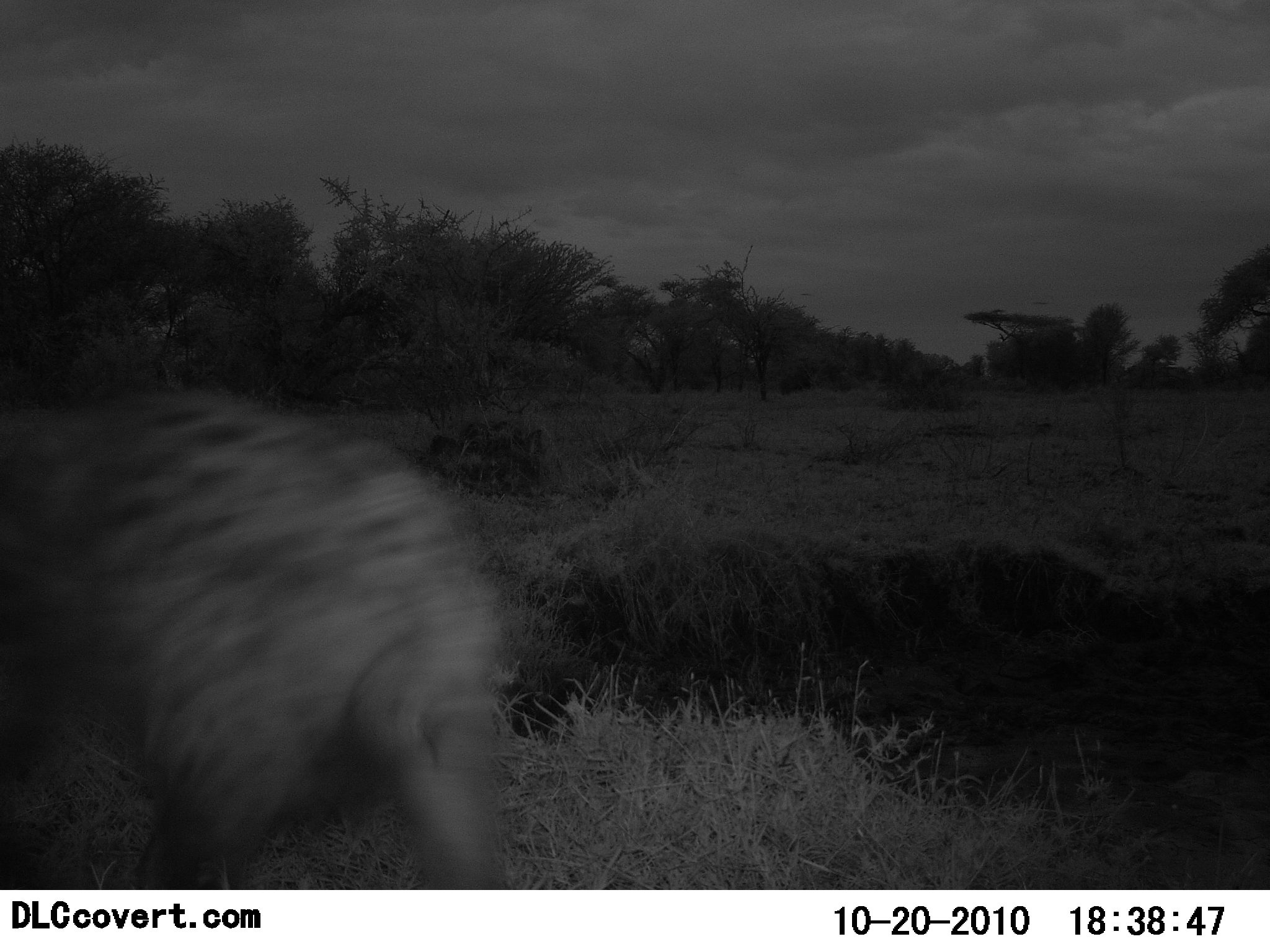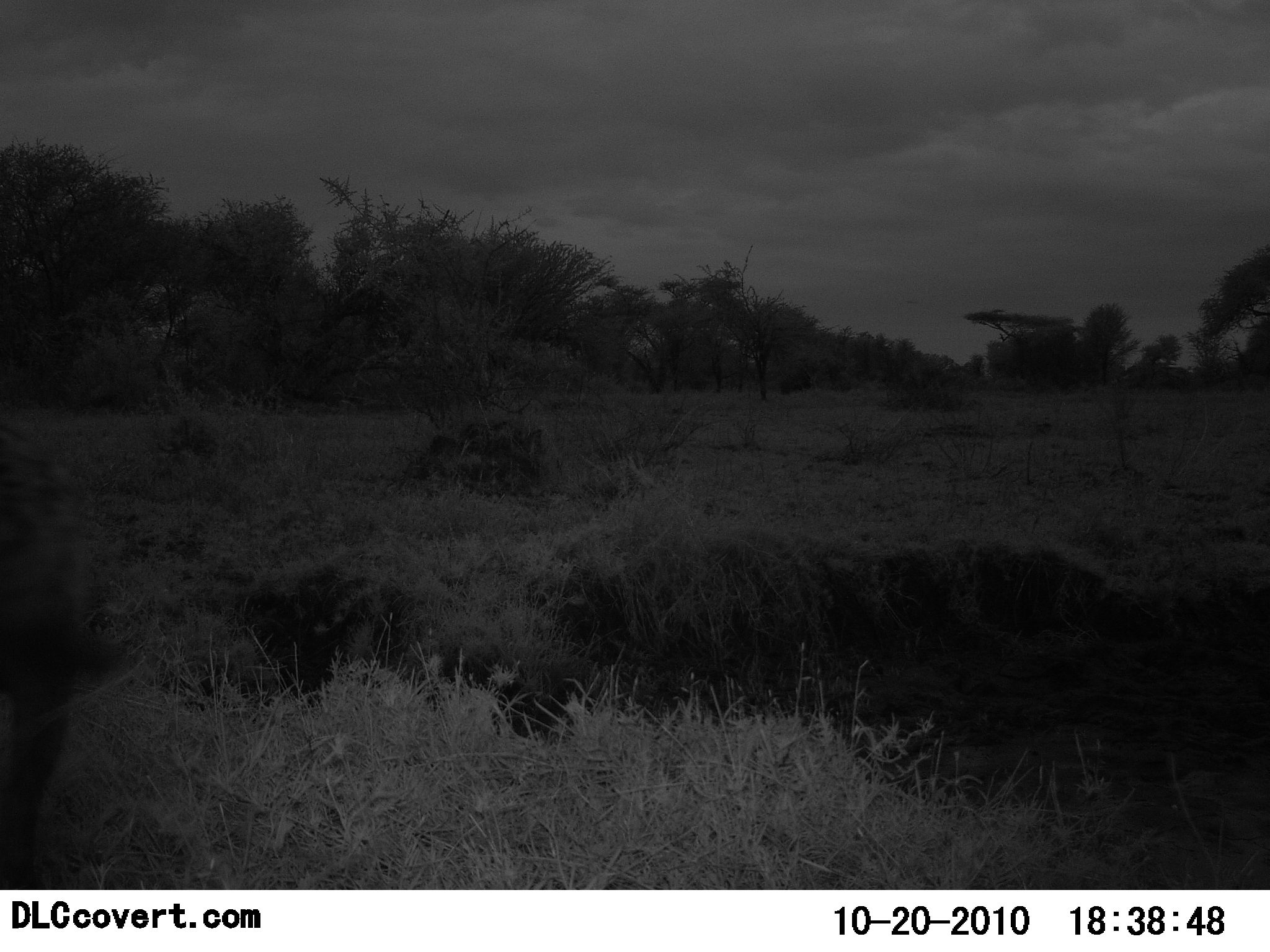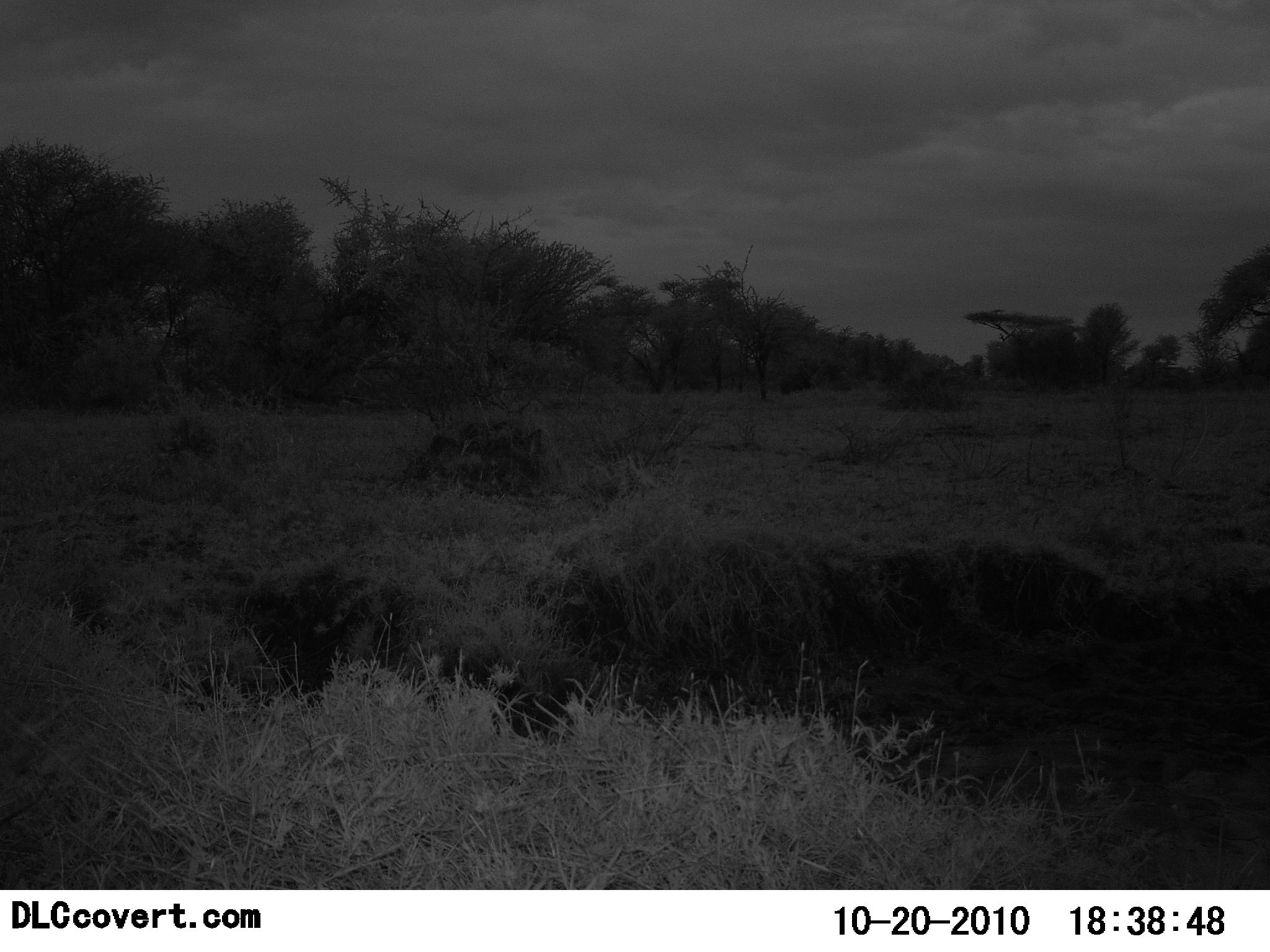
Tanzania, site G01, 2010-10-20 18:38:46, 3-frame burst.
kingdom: Animalia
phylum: Chordata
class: Mammalia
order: Carnivora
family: Hyaenidae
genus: Crocuta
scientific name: Crocuta crocuta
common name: spotted hyena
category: hyenaspotted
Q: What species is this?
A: Hyenaspotted (spotted hyena) (Crocuta crocuta).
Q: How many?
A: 1.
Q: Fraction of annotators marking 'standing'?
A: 0%.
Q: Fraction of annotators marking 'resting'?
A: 0%.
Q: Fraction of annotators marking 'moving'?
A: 100%.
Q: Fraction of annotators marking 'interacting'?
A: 0%.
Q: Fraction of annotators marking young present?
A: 0%.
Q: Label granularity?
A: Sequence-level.